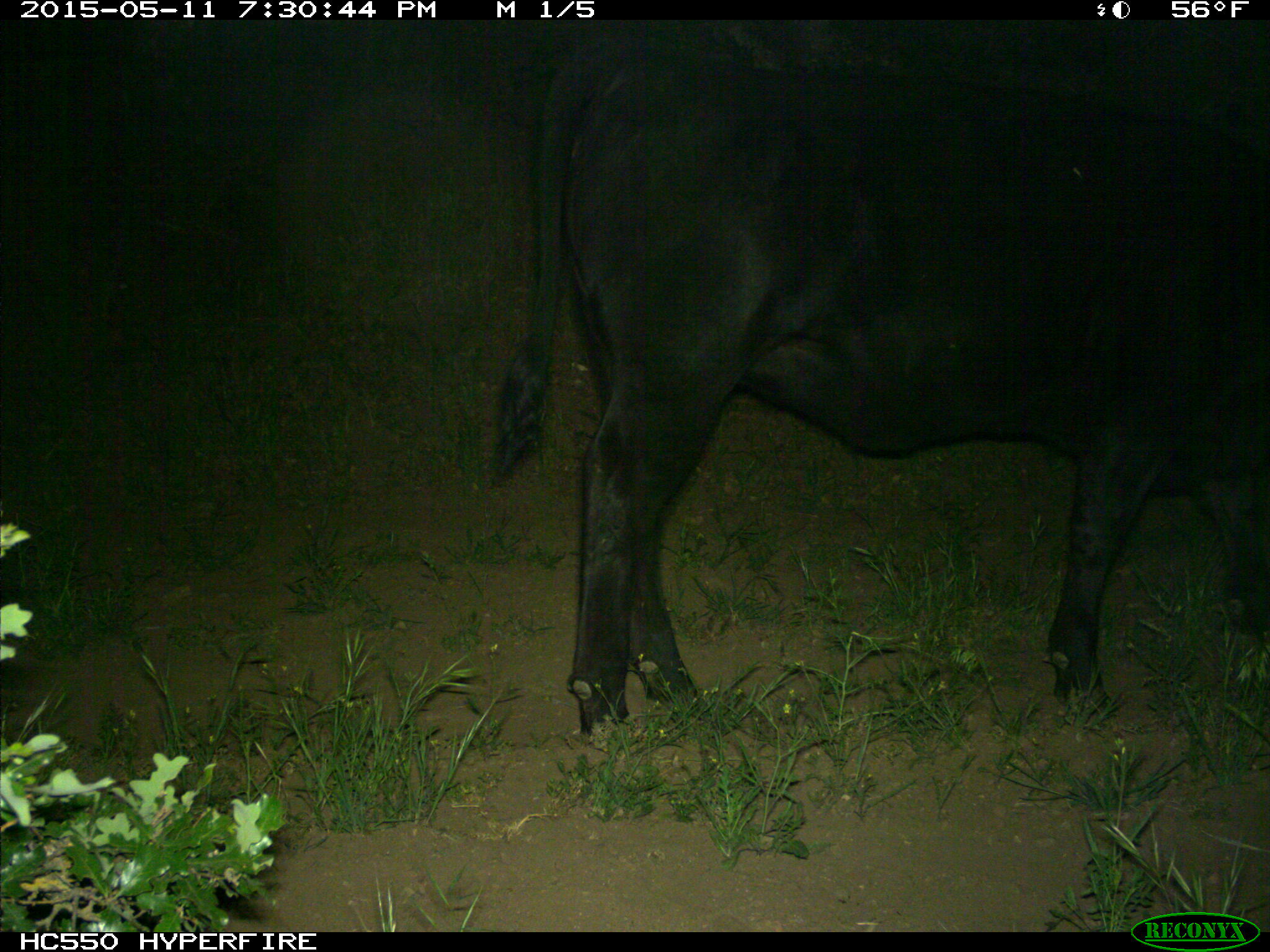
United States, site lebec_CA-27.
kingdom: Animalia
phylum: Chordata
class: Mammalia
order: Artiodactyla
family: Bovidae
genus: Bos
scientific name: Bos taurus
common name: domestic cow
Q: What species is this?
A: Bos taurus (domestic cow).